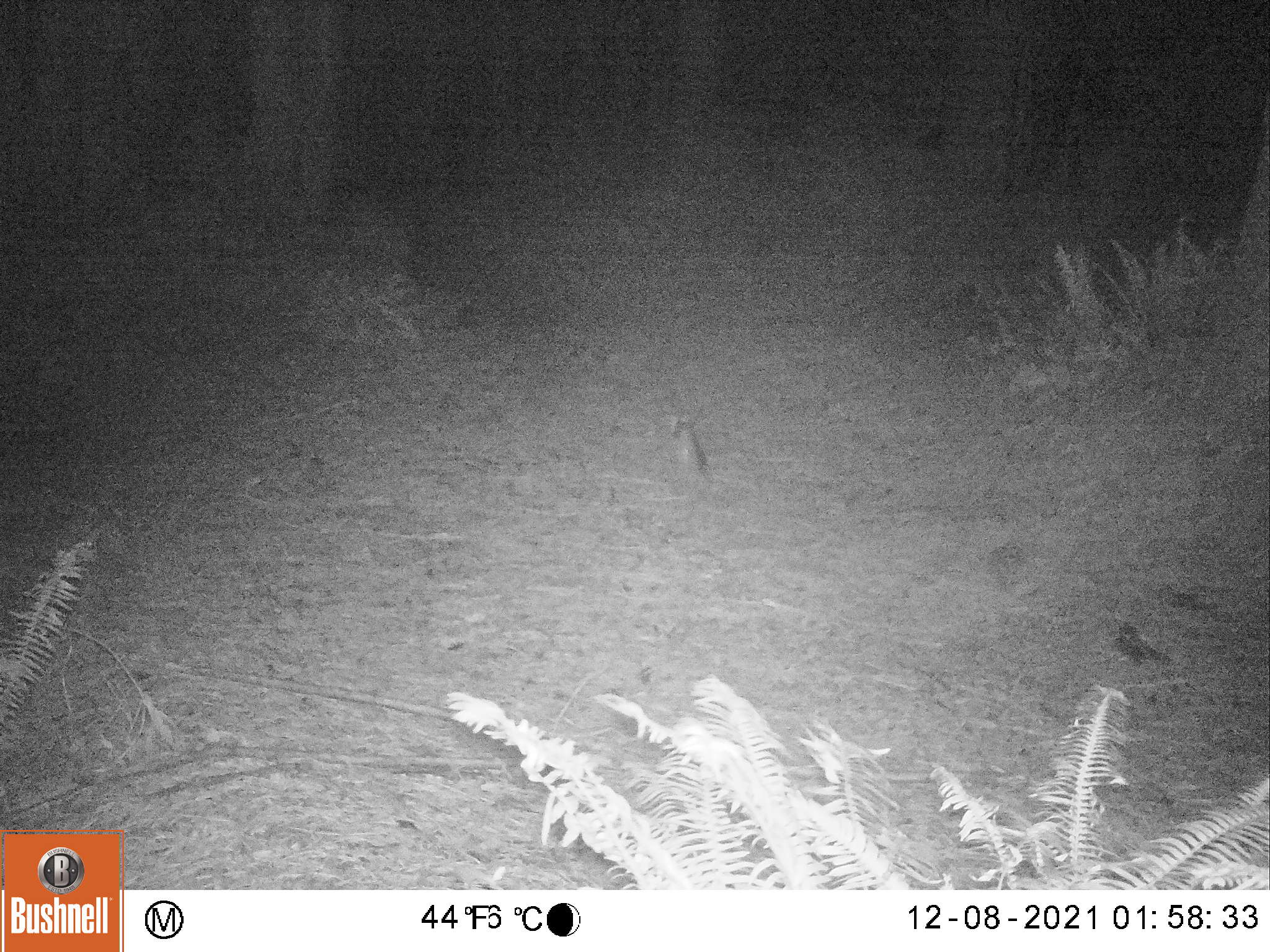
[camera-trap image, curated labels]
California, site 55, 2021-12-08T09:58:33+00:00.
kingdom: Animalia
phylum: Chordata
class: Mammalia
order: Carnivora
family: Canidae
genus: Urocyon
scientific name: Urocyon cinereoargenteus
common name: gray fox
Gray fox (Urocyon cinereoargenteus).